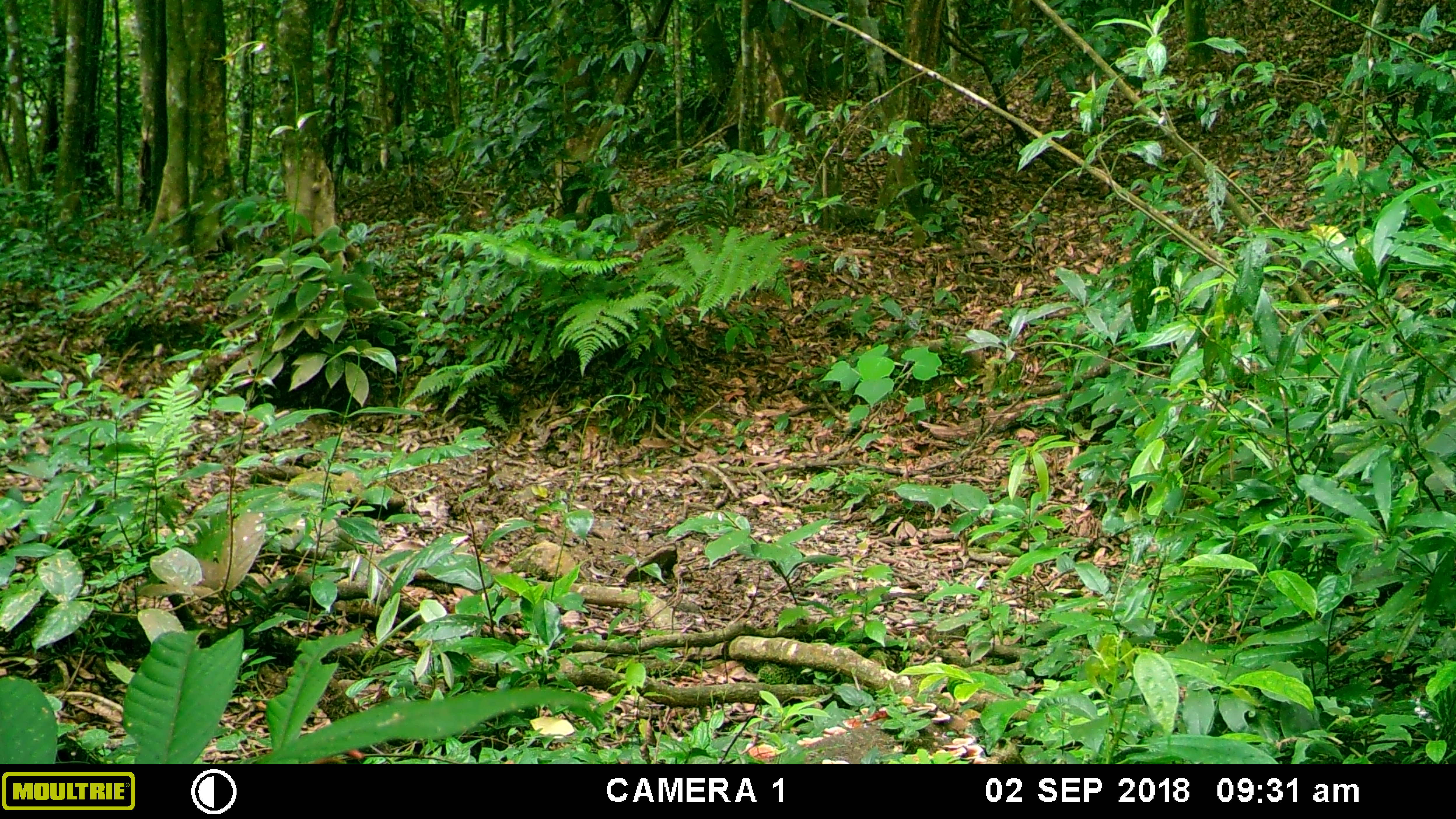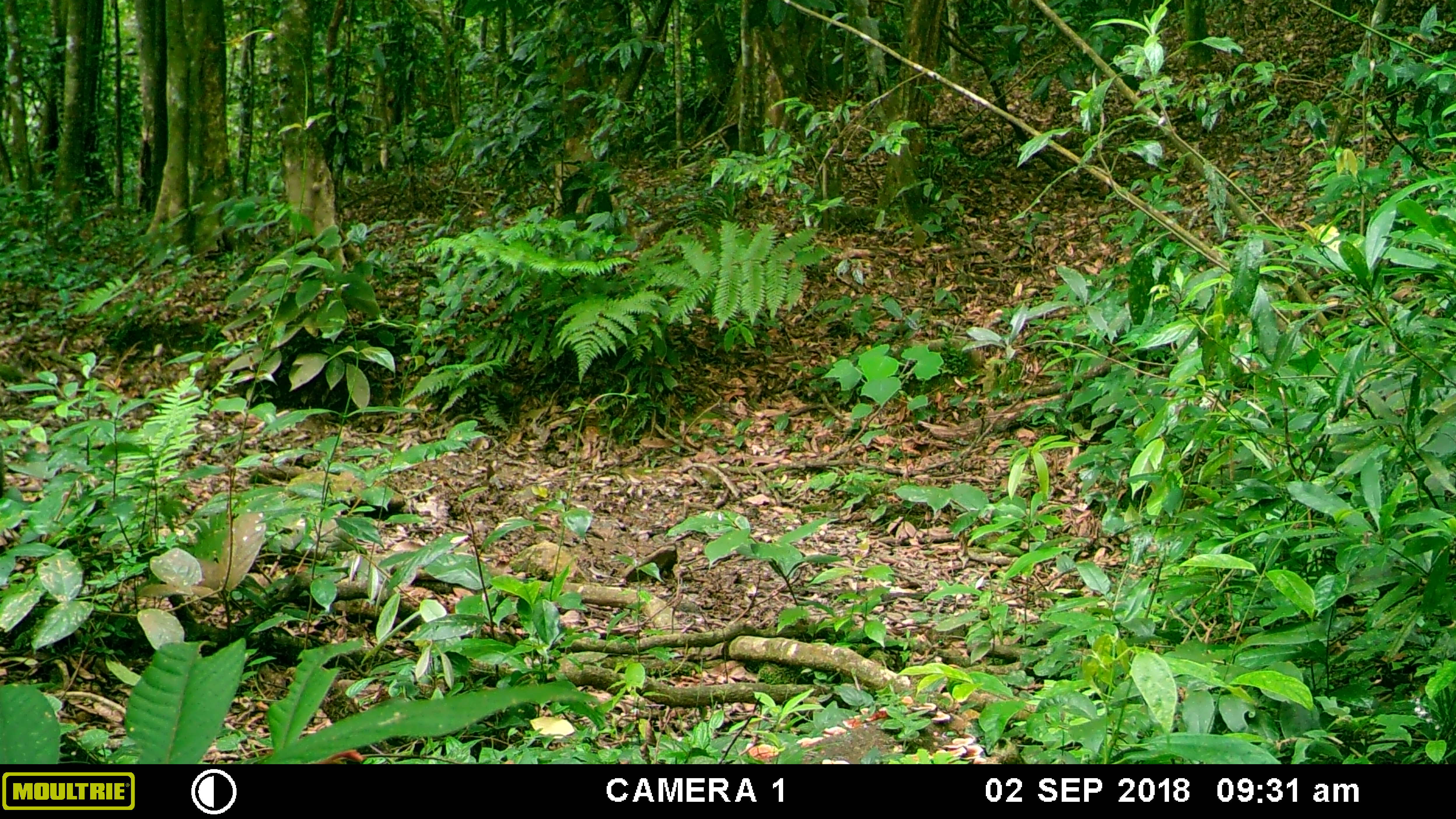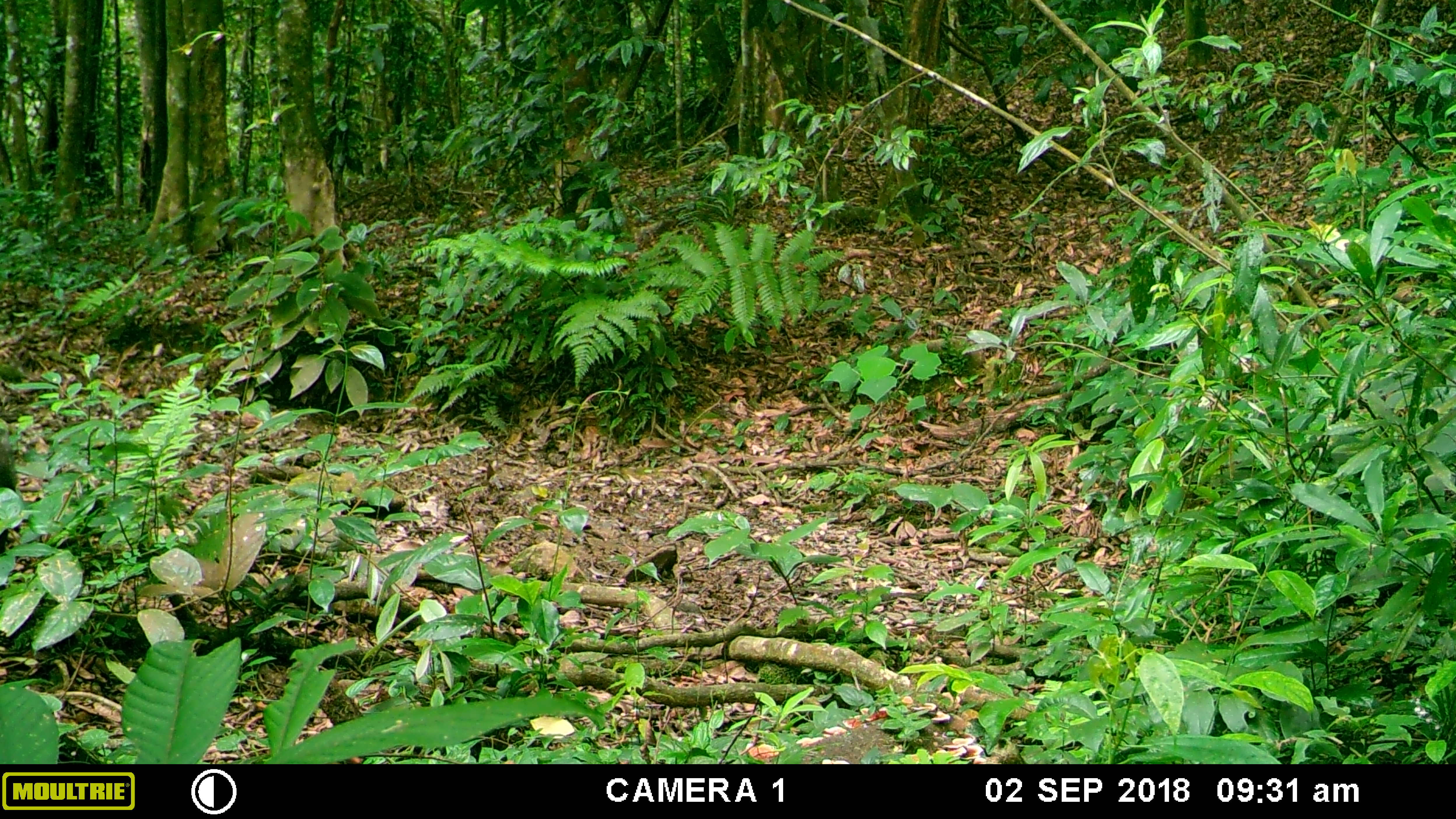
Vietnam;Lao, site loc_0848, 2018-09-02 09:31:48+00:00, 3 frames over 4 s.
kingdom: Animalia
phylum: Chordata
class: Mammalia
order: Artiodactyla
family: Suidae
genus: Sus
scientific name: Sus scrofa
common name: eurasian wild pig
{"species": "eurasian wild pig (Sus scrofa)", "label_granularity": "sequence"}